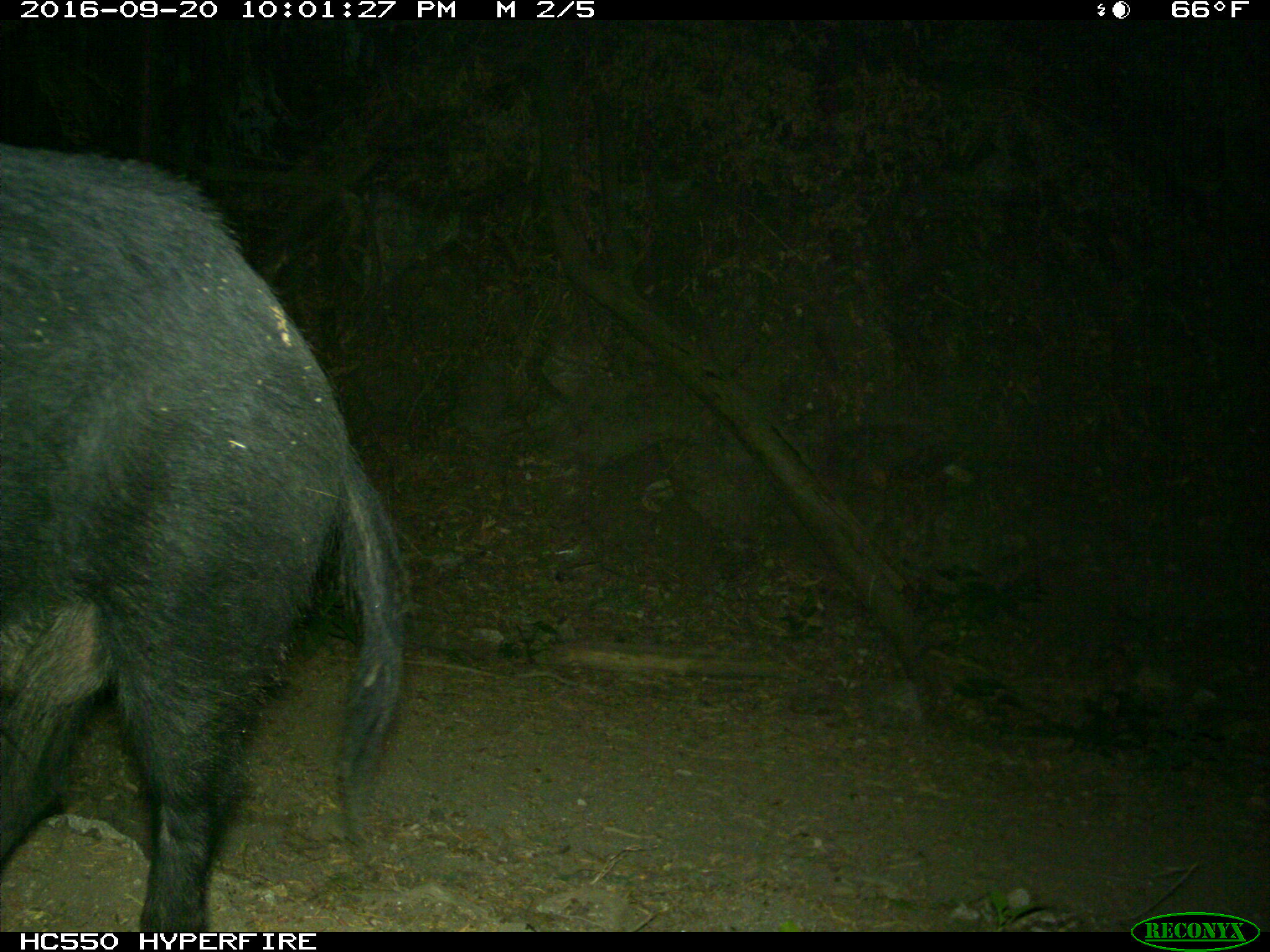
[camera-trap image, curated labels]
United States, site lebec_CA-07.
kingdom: Animalia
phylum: Chordata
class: Mammalia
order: Artiodactyla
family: Suidae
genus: Sus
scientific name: Sus scrofa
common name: wild boar